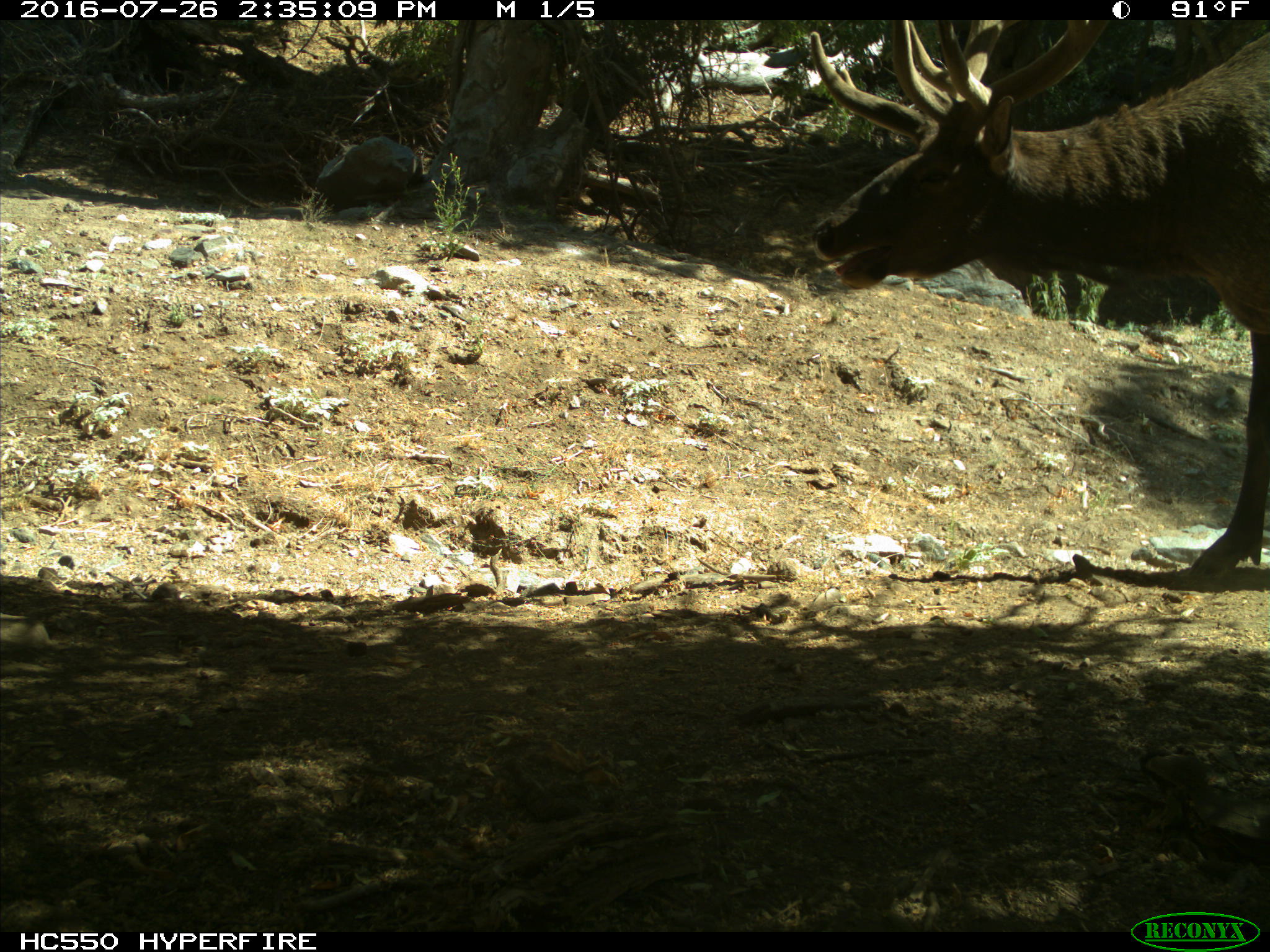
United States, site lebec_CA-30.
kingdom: Animalia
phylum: Chordata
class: Mammalia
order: Artiodactyla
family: Cervidae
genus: Cervus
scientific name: Cervus canadensis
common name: elk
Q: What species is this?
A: Cervus canadensis (elk).